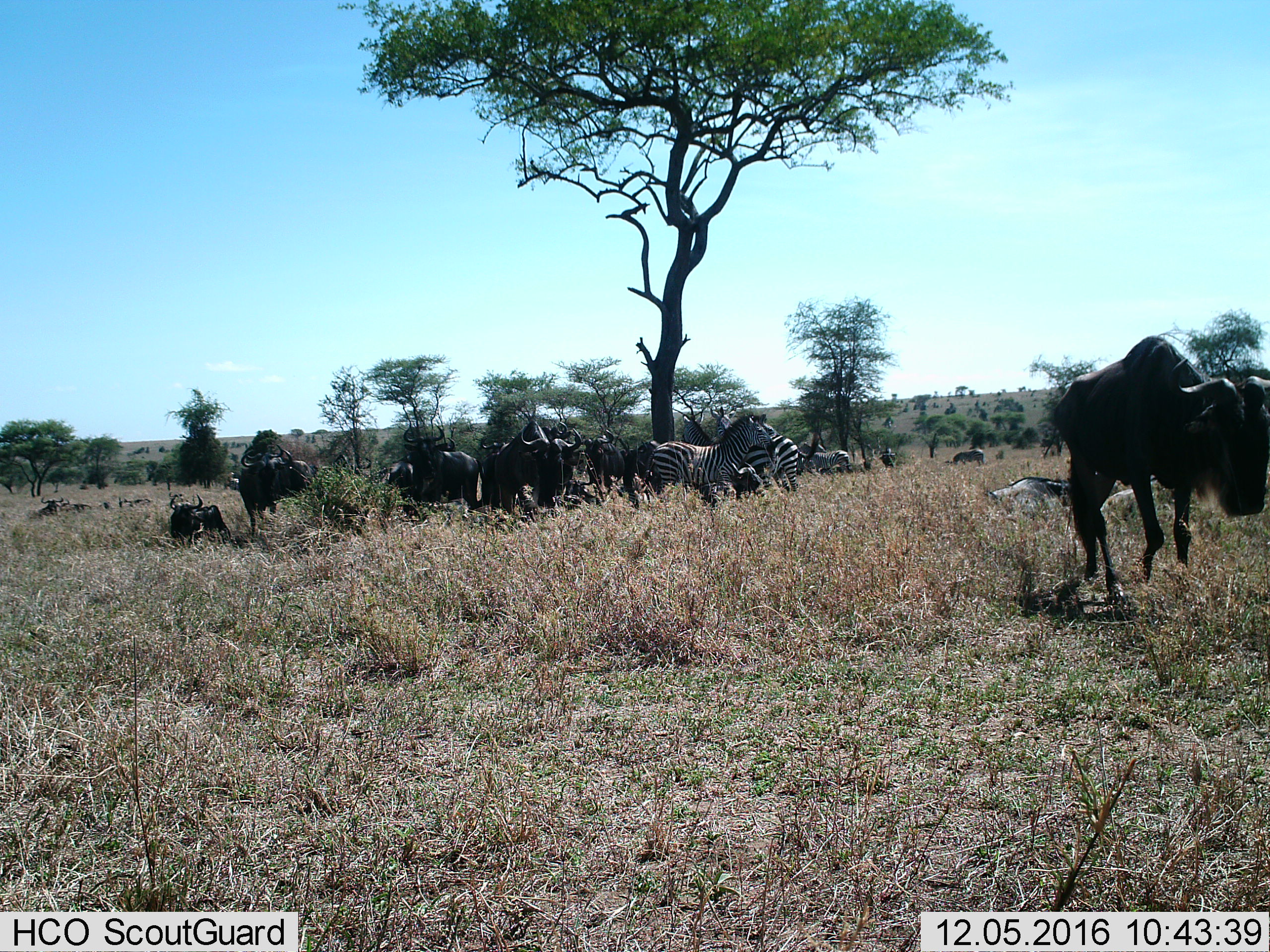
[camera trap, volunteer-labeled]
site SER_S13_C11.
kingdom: Animalia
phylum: Chordata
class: Mammalia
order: Artiodactyla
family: Bovidae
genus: Connochaetes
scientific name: Connochaetes taurinus taurinus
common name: blue wildebeest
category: wildebeestblue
Wildebeestblue (blue wildebeest) (Connochaetes taurinus taurinus), count 11-50. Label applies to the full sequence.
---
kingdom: Animalia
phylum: Chordata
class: Mammalia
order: Perissodactyla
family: Equidae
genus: Equus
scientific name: Equus quagga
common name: plains zebra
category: zebraplains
Zebraplains (plains zebra) (Equus quagga), count 5. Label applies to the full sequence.